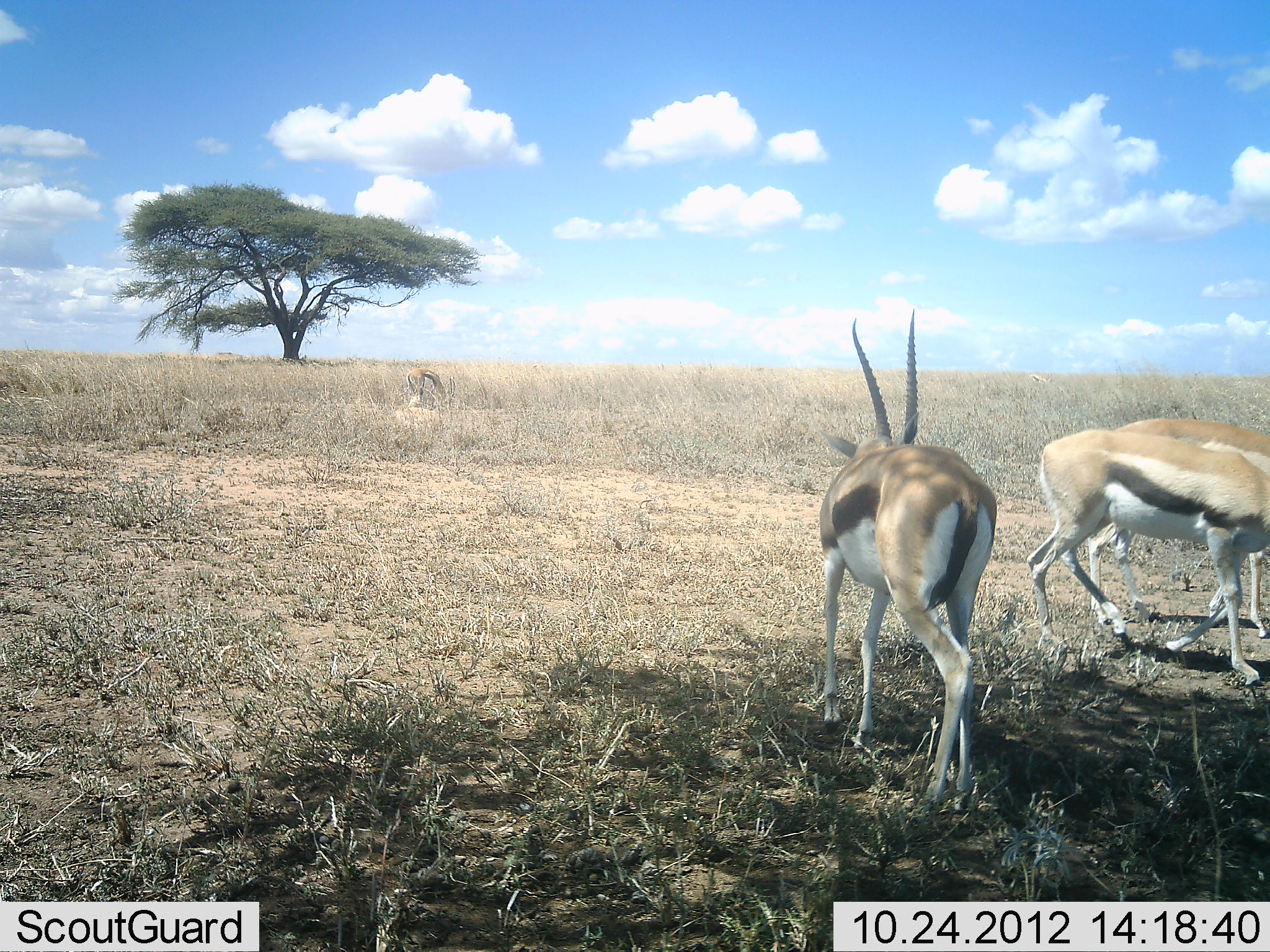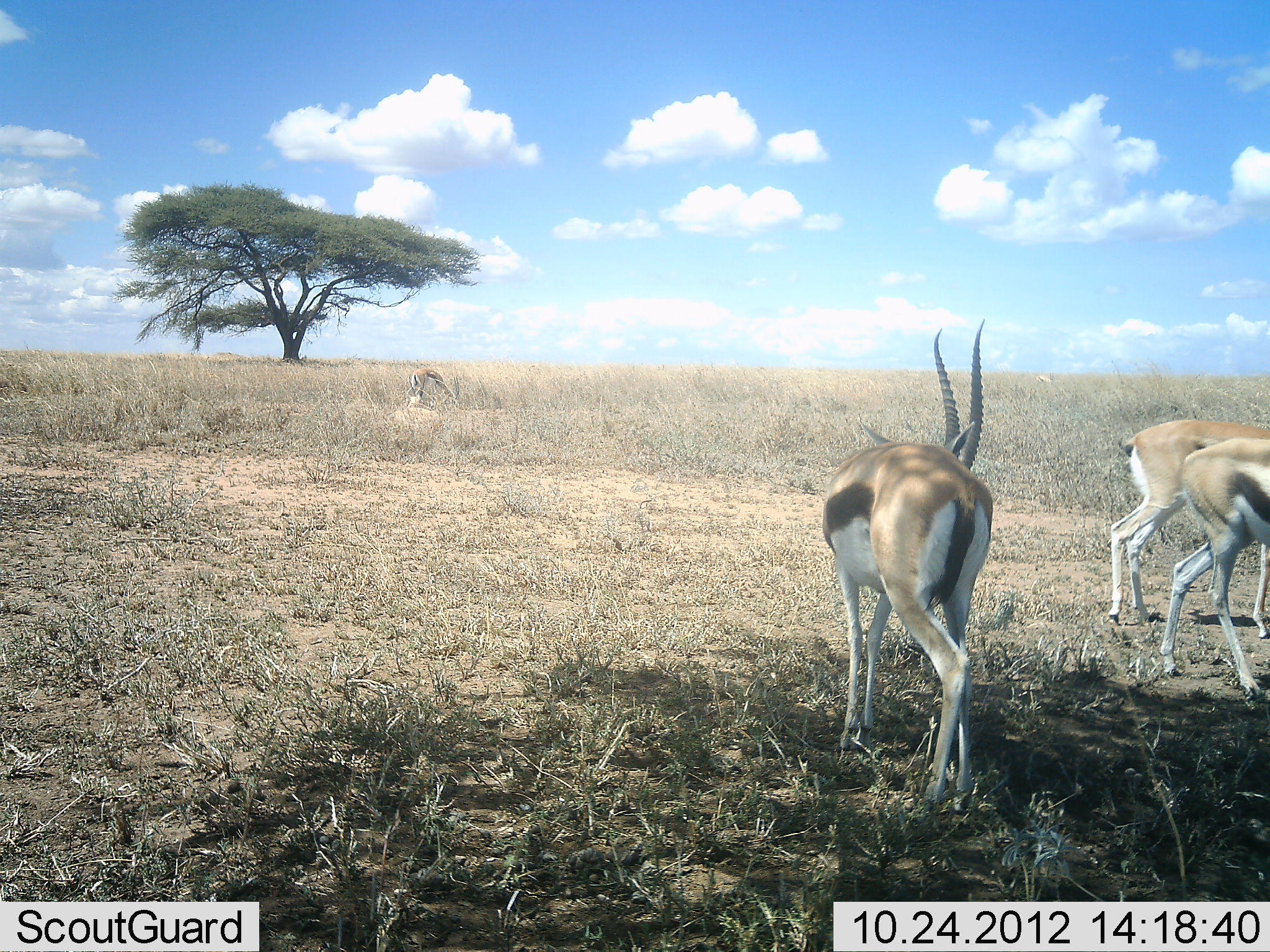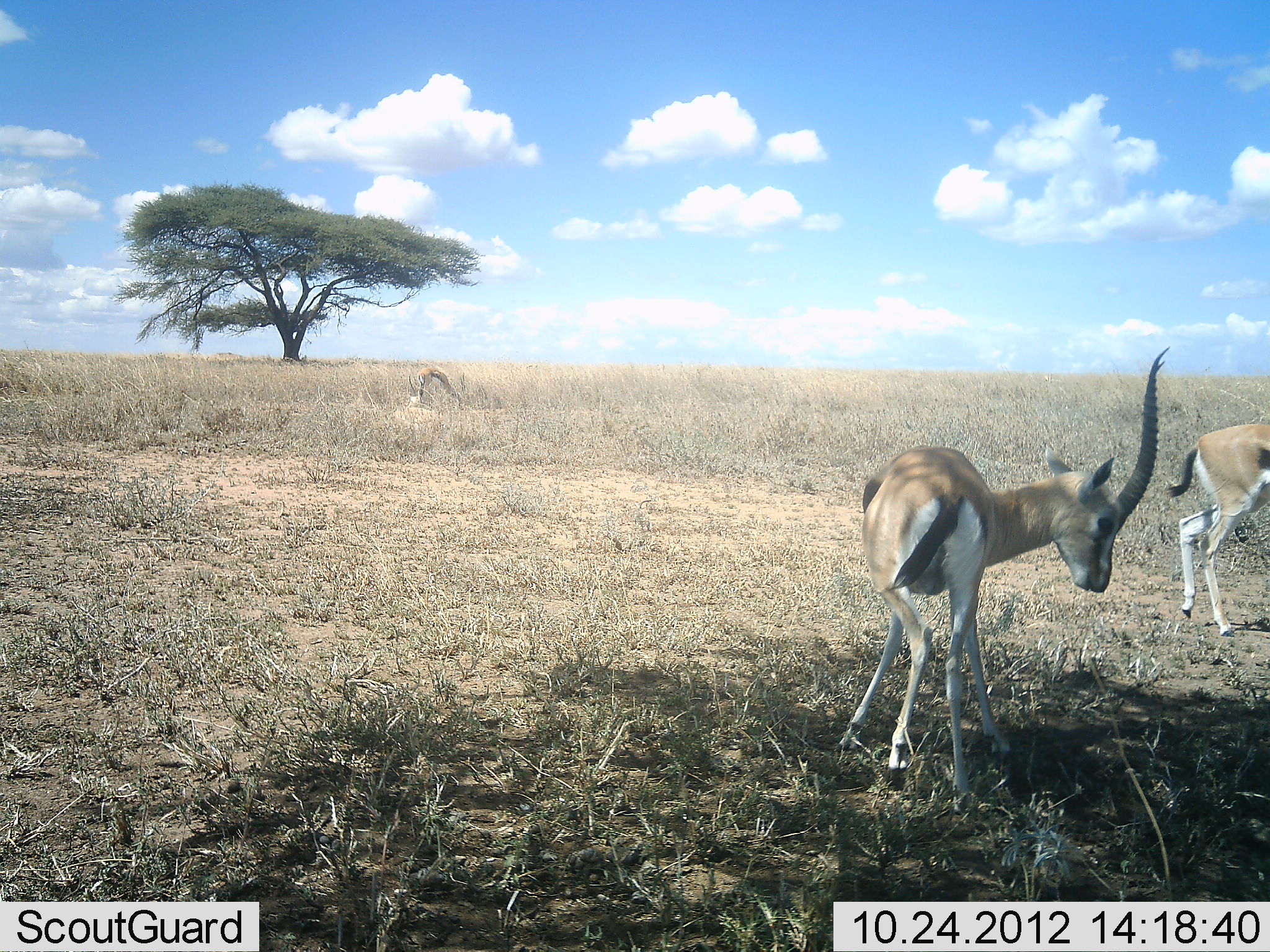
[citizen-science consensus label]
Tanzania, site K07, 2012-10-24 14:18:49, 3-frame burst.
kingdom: Animalia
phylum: Chordata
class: Mammalia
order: Artiodactyla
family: Bovidae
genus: Eudorcas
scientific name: Eudorcas thomsonii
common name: thomson's gazelle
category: gazellethomsons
Gazellethomsons (thomson's gazelle) (Eudorcas thomsonii), count 4. Behavior (volunteer vote fractions): standing 50%, resting 0%, moving 70%, interacting 0%. Young present (vote fraction): 0%. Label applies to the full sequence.